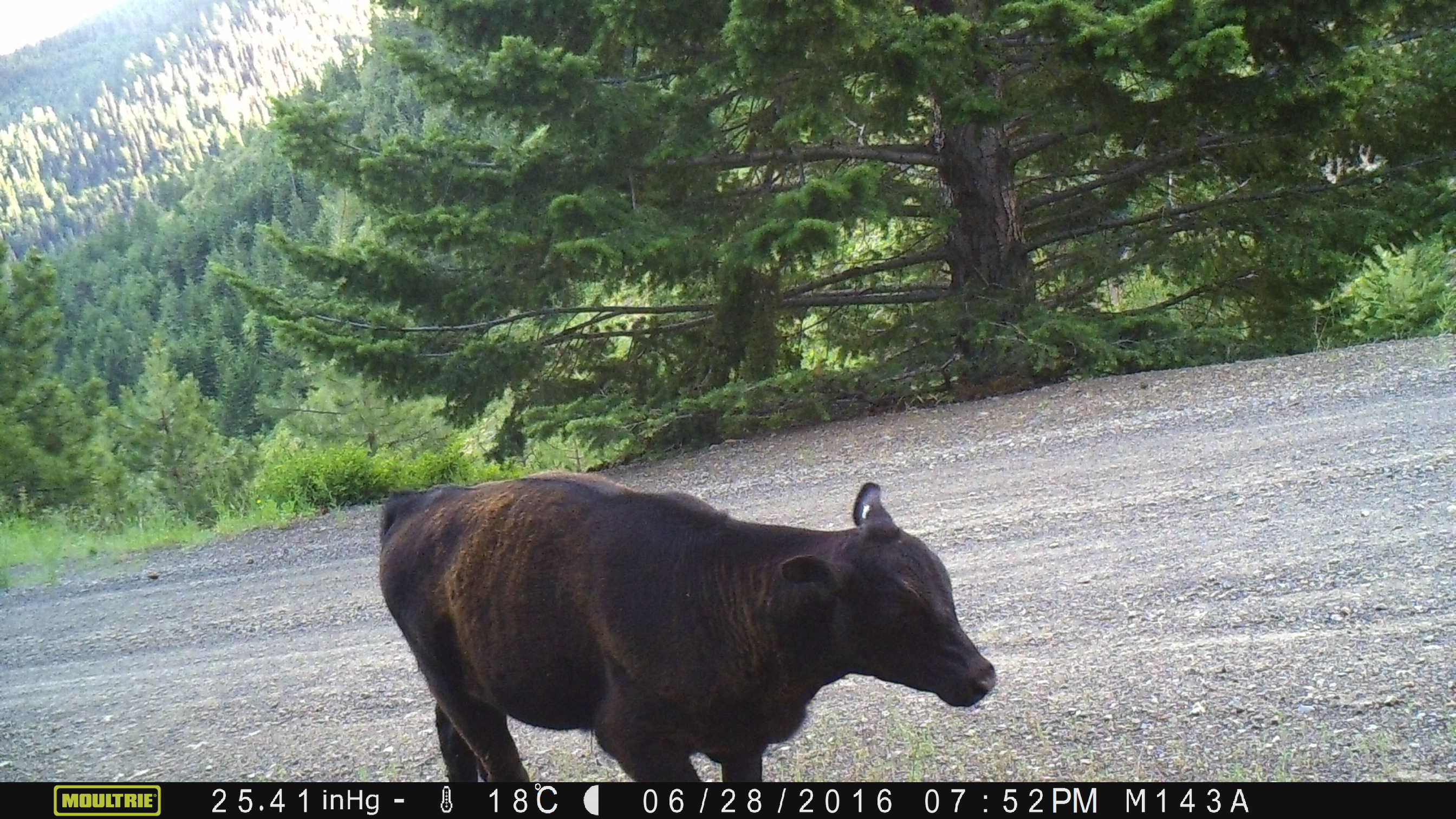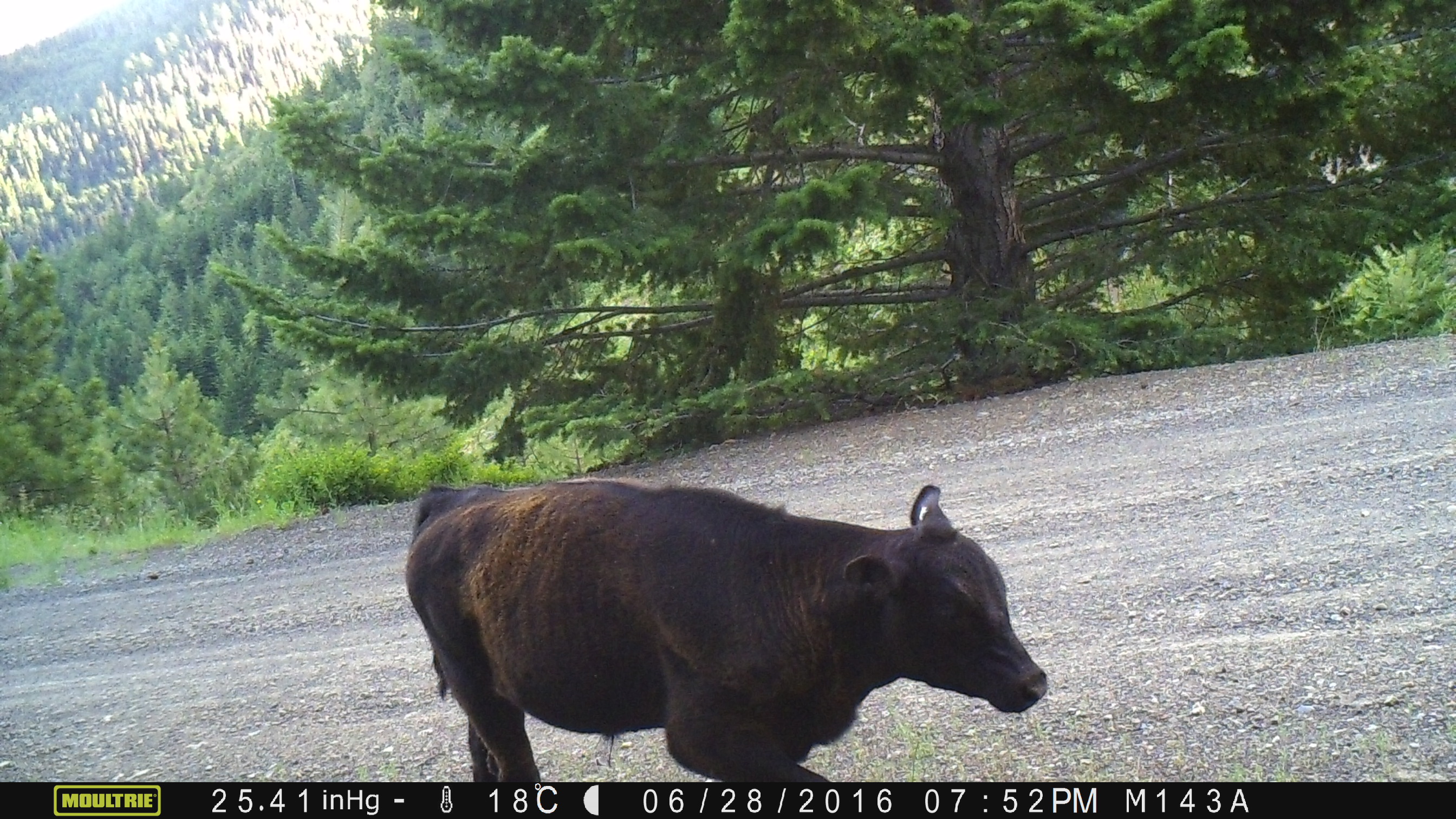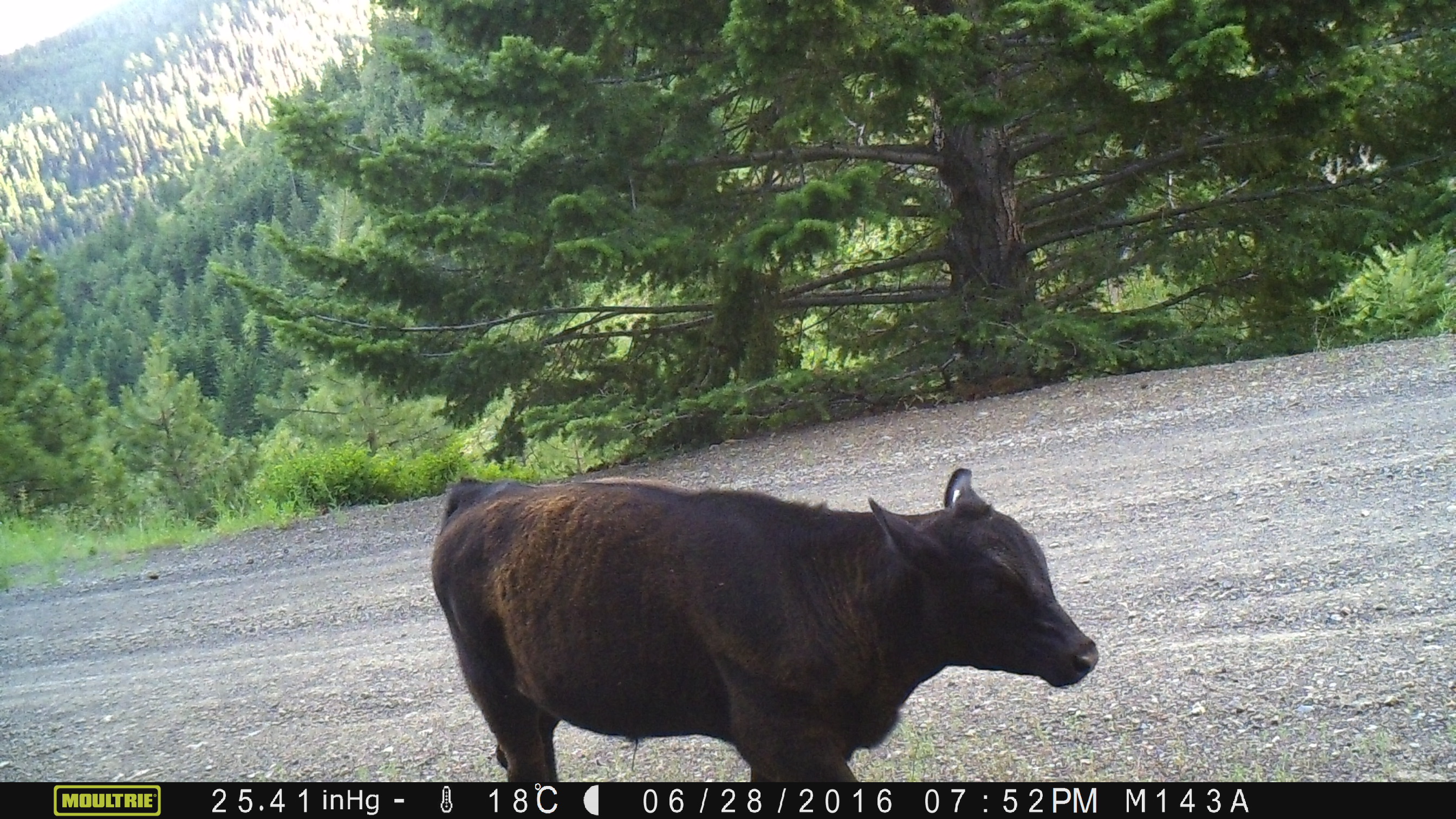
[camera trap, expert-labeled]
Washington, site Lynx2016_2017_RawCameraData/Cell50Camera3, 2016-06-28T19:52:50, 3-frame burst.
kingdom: Animalia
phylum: Chordata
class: Mammalia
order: Artiodactyla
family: Bovidae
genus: Bos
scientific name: Bos taurus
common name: domestic cattle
Domestic cattle (Bos taurus). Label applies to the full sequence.